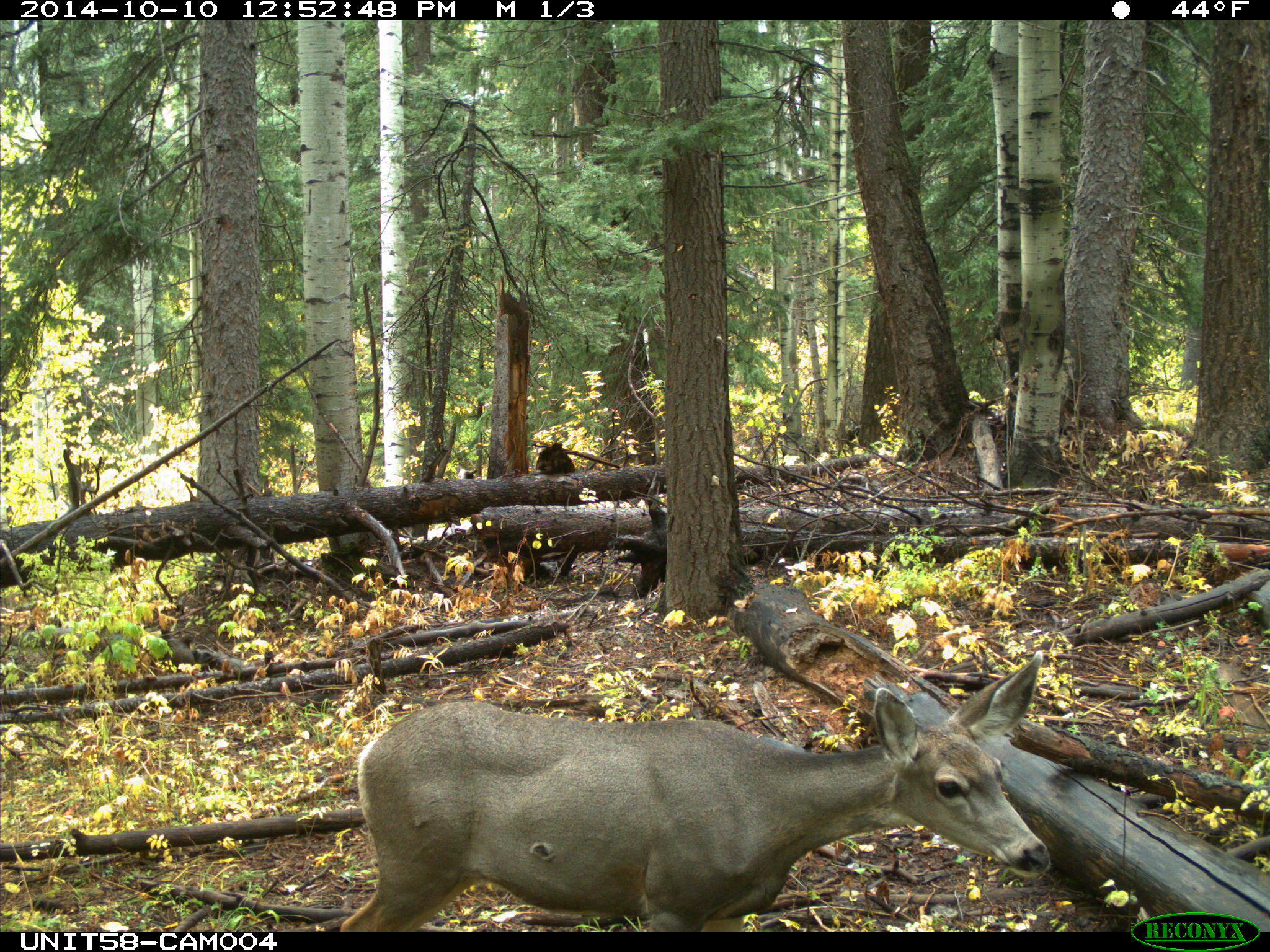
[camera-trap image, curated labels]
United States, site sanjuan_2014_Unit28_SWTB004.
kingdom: Animalia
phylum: Chordata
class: Mammalia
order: Artiodactyla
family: Cervidae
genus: Odocoileus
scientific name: Odocoileus hemionus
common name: mule deer